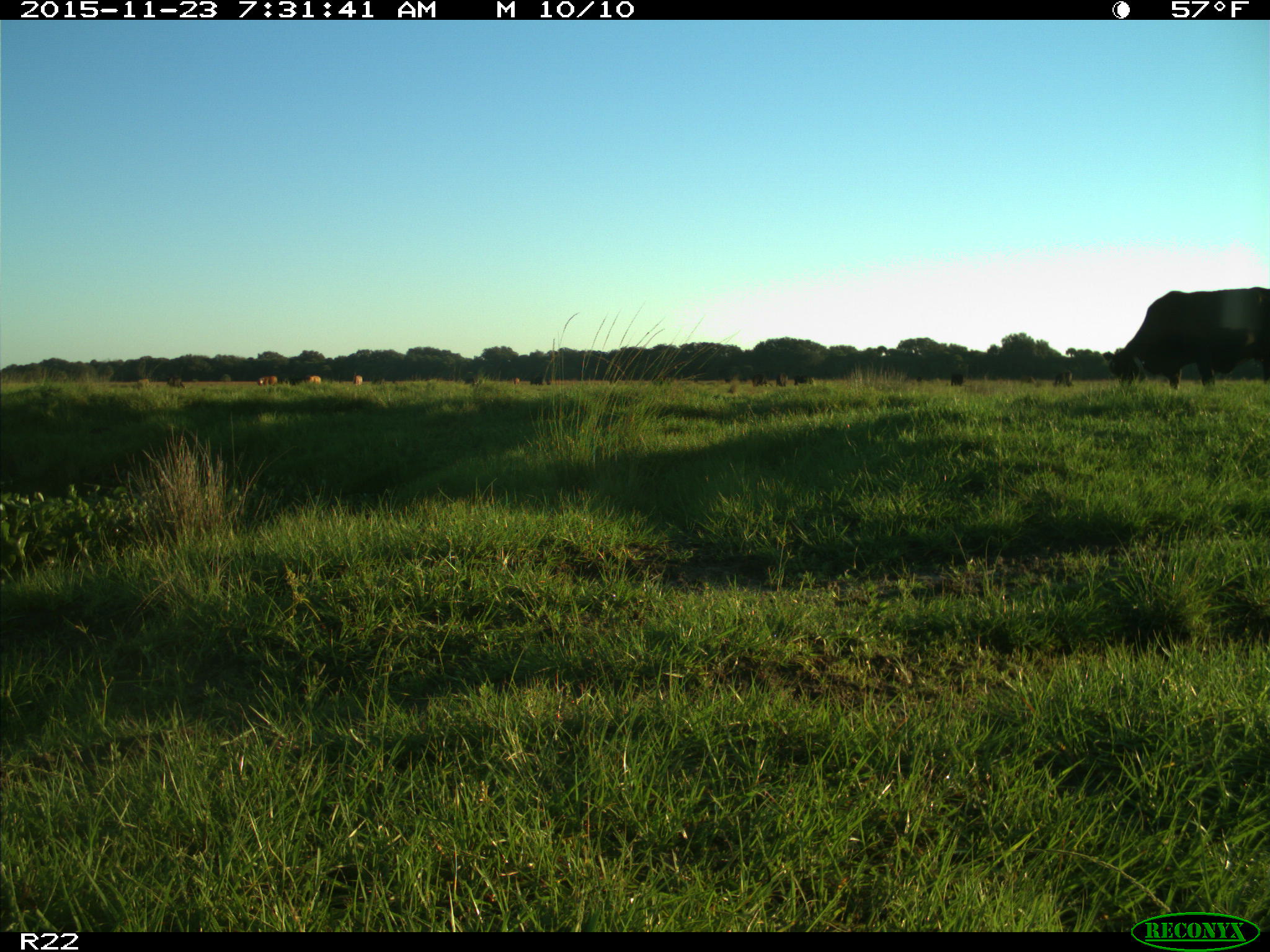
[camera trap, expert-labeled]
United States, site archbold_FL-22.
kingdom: Animalia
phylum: Chordata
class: Mammalia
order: Artiodactyla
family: Bovidae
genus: Bos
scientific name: Bos taurus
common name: domestic cow